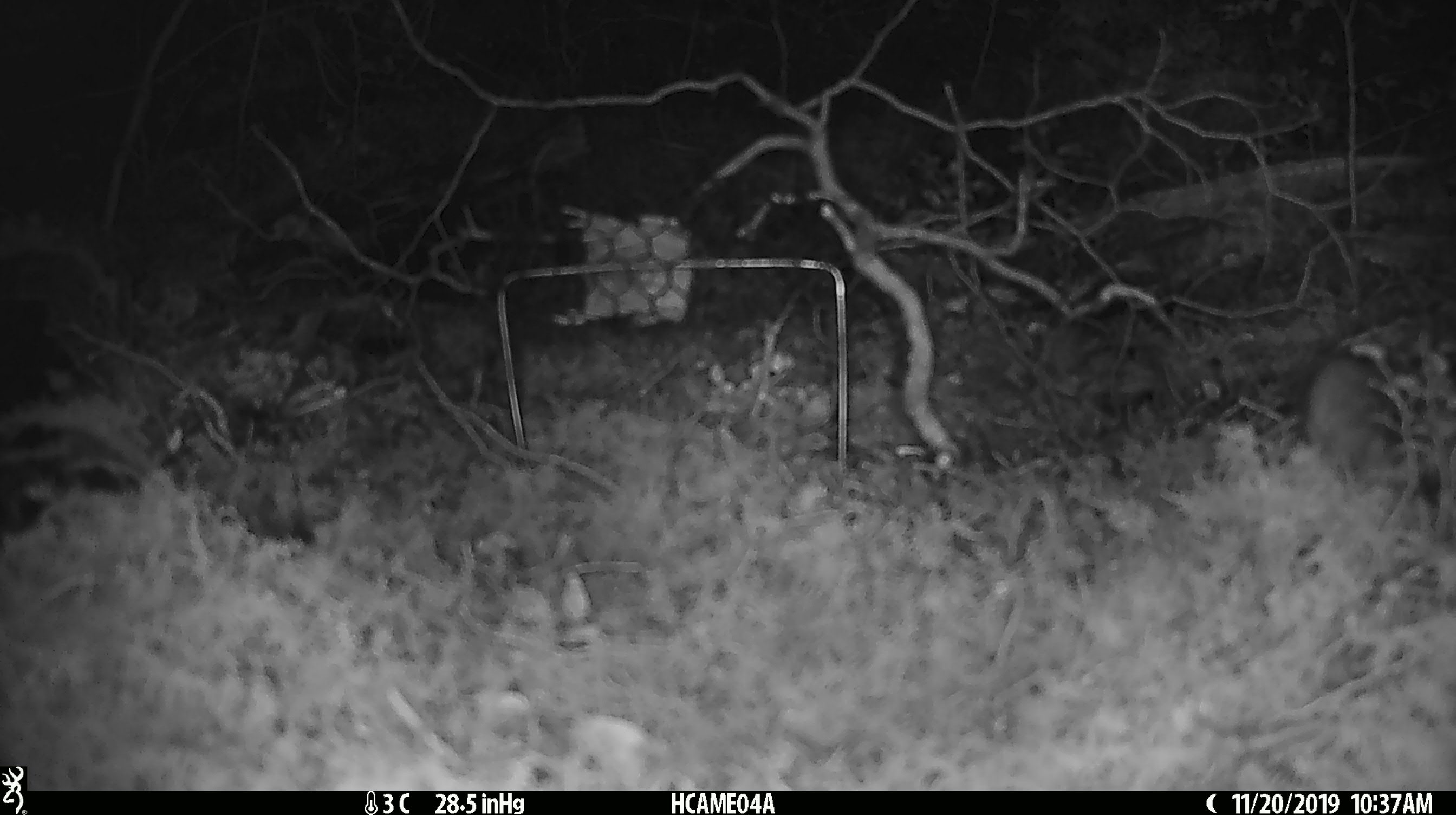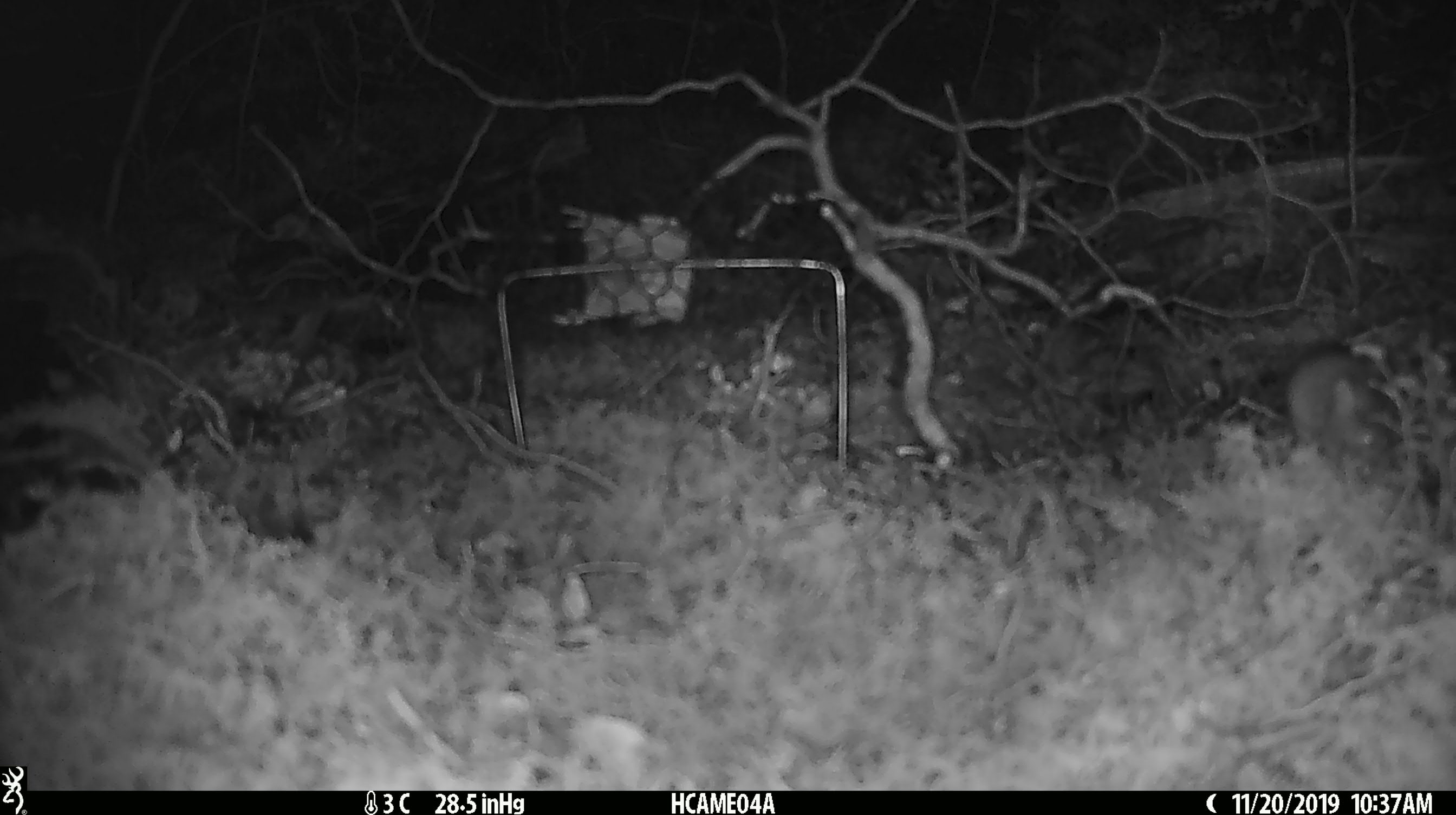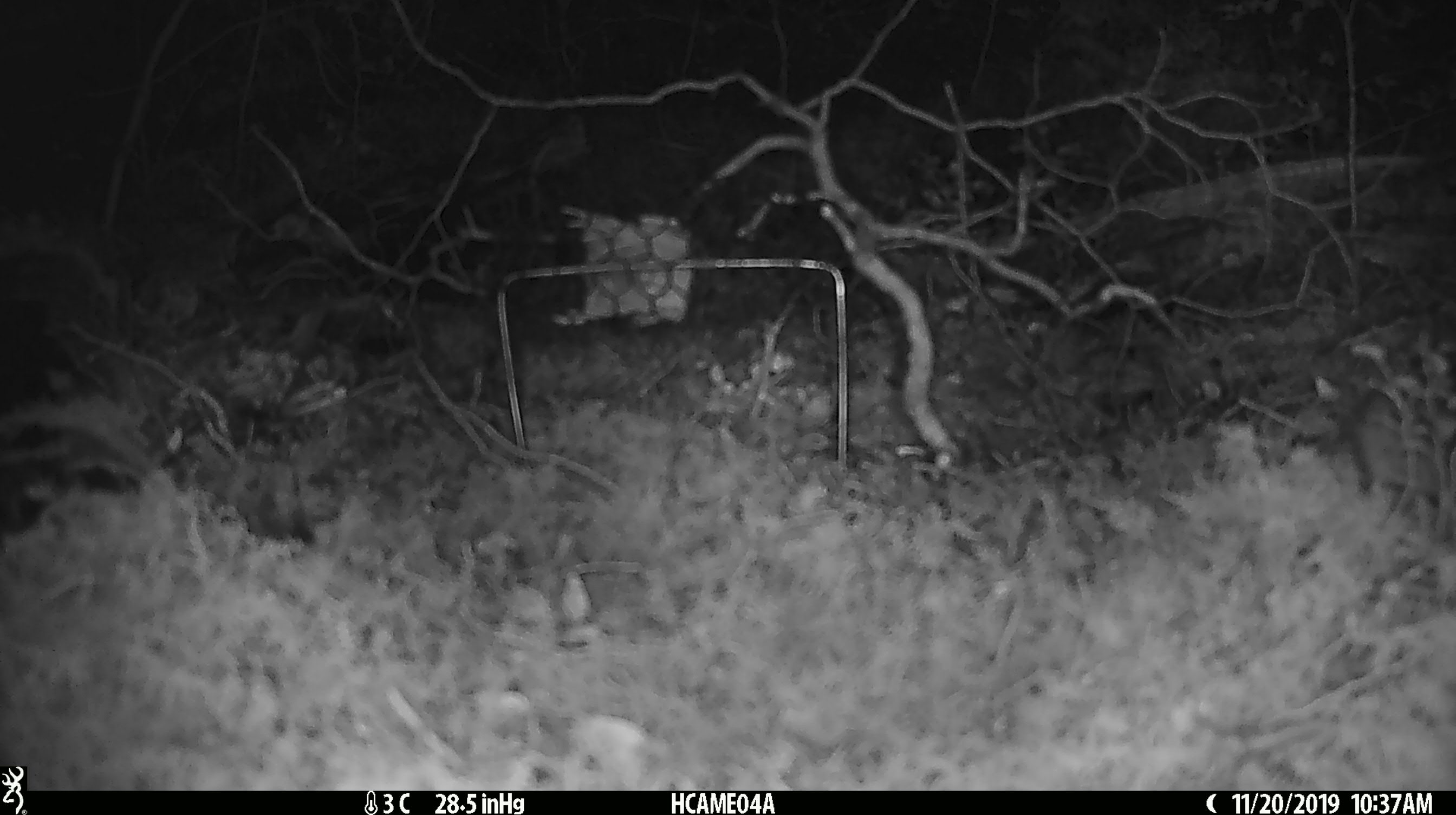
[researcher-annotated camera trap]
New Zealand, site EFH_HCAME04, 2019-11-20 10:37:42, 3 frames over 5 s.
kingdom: Animalia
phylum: Chordata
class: Mammalia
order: Rodentia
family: Muridae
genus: Mus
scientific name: Mus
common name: mouse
Mouse (Mus).